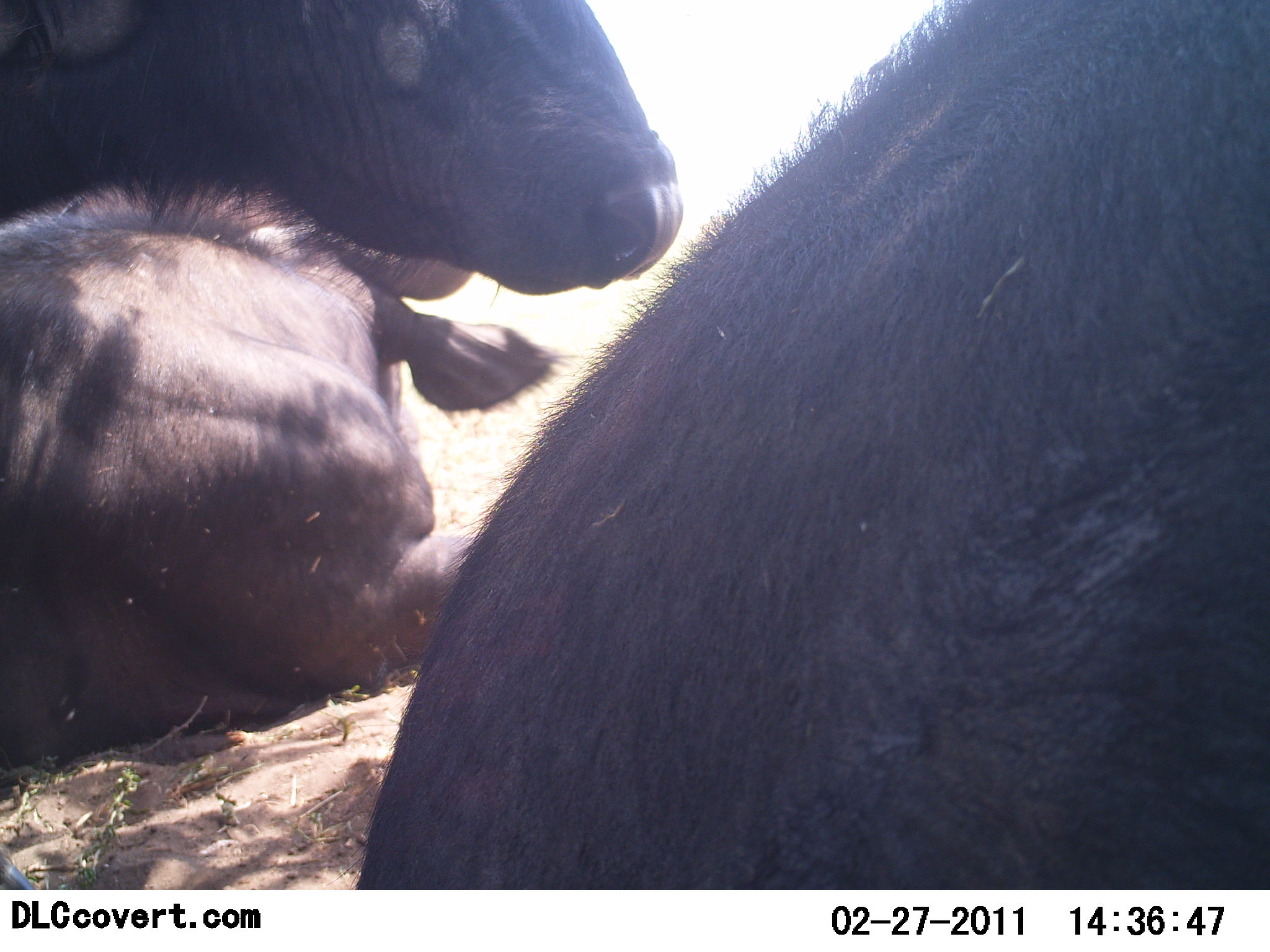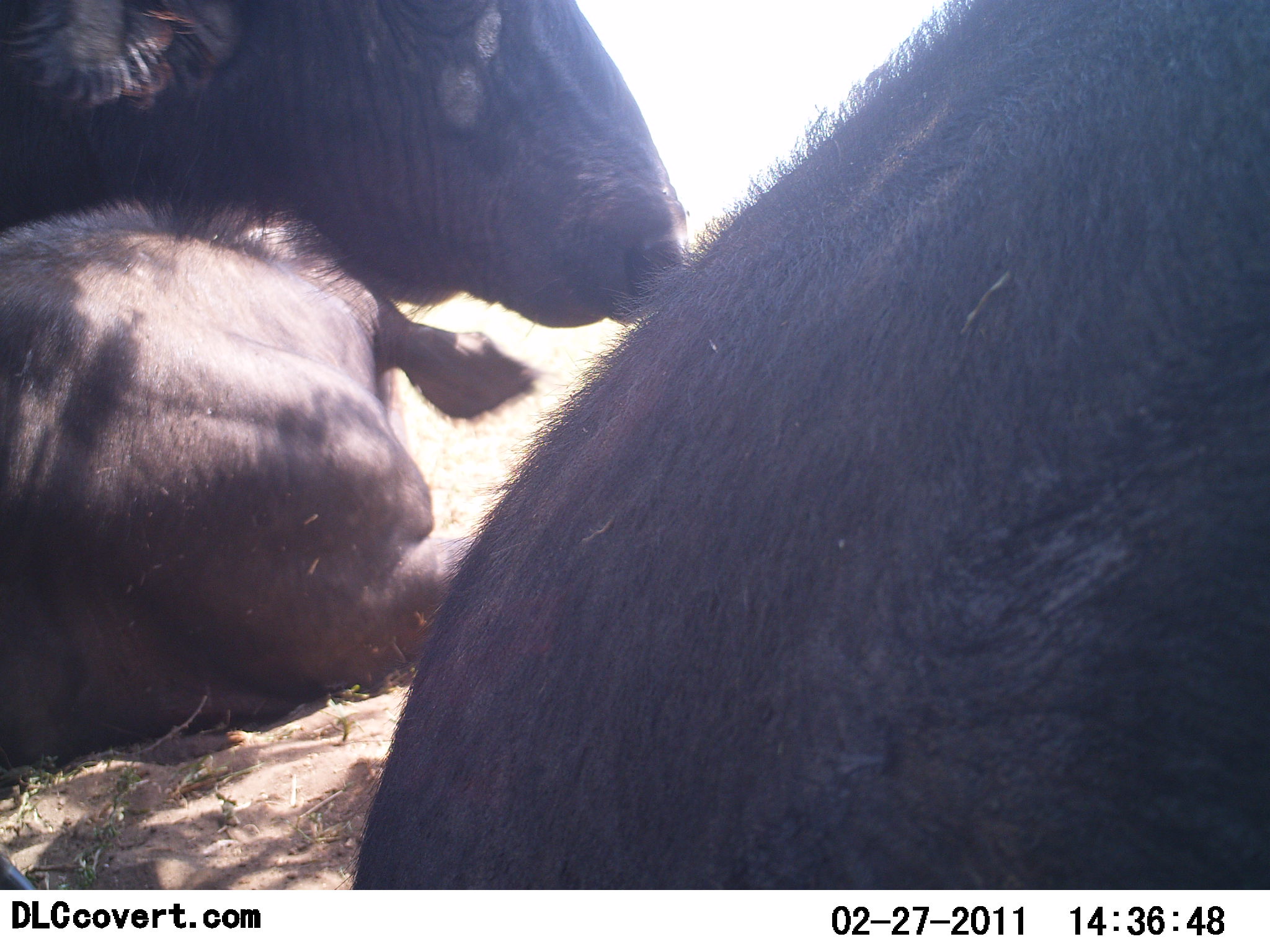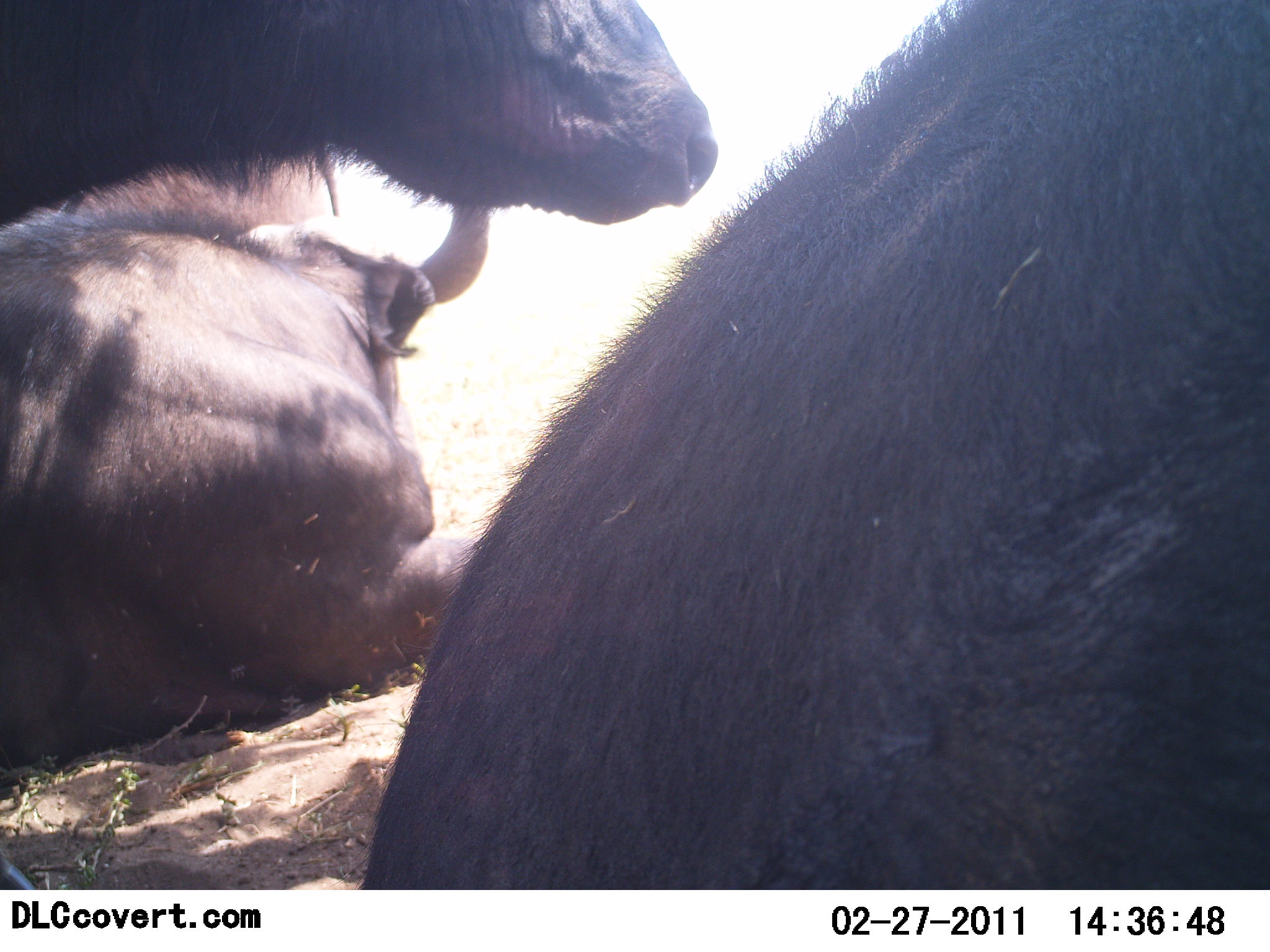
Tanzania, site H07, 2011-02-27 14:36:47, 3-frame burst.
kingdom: Animalia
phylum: Chordata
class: Mammalia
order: Artiodactyla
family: Bovidae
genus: Syncerus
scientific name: Syncerus caffer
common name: cape buffalo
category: buffalo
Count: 3.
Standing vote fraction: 17%.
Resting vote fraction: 100%.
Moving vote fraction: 0%.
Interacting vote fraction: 0%.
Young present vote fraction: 17%.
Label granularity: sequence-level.